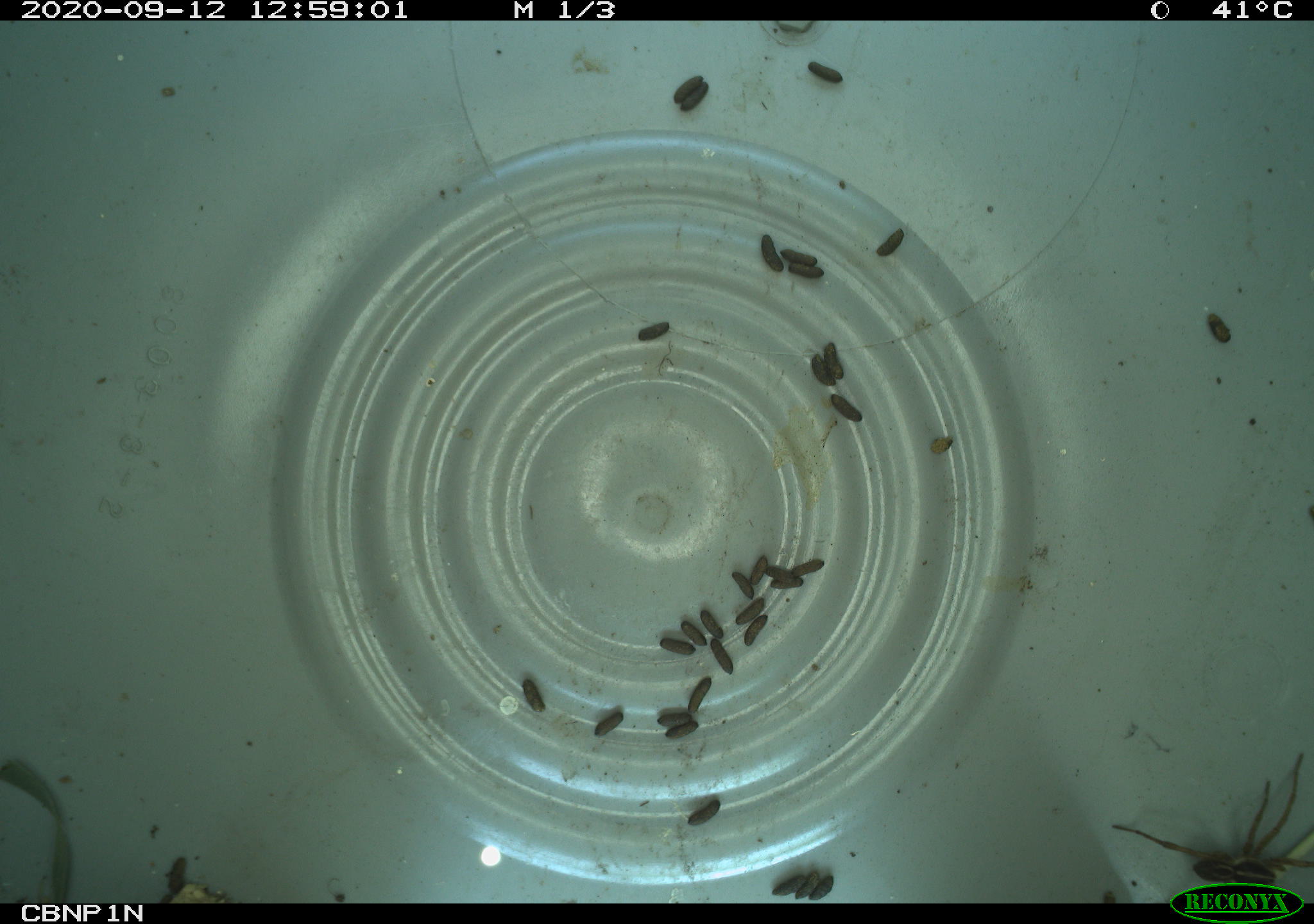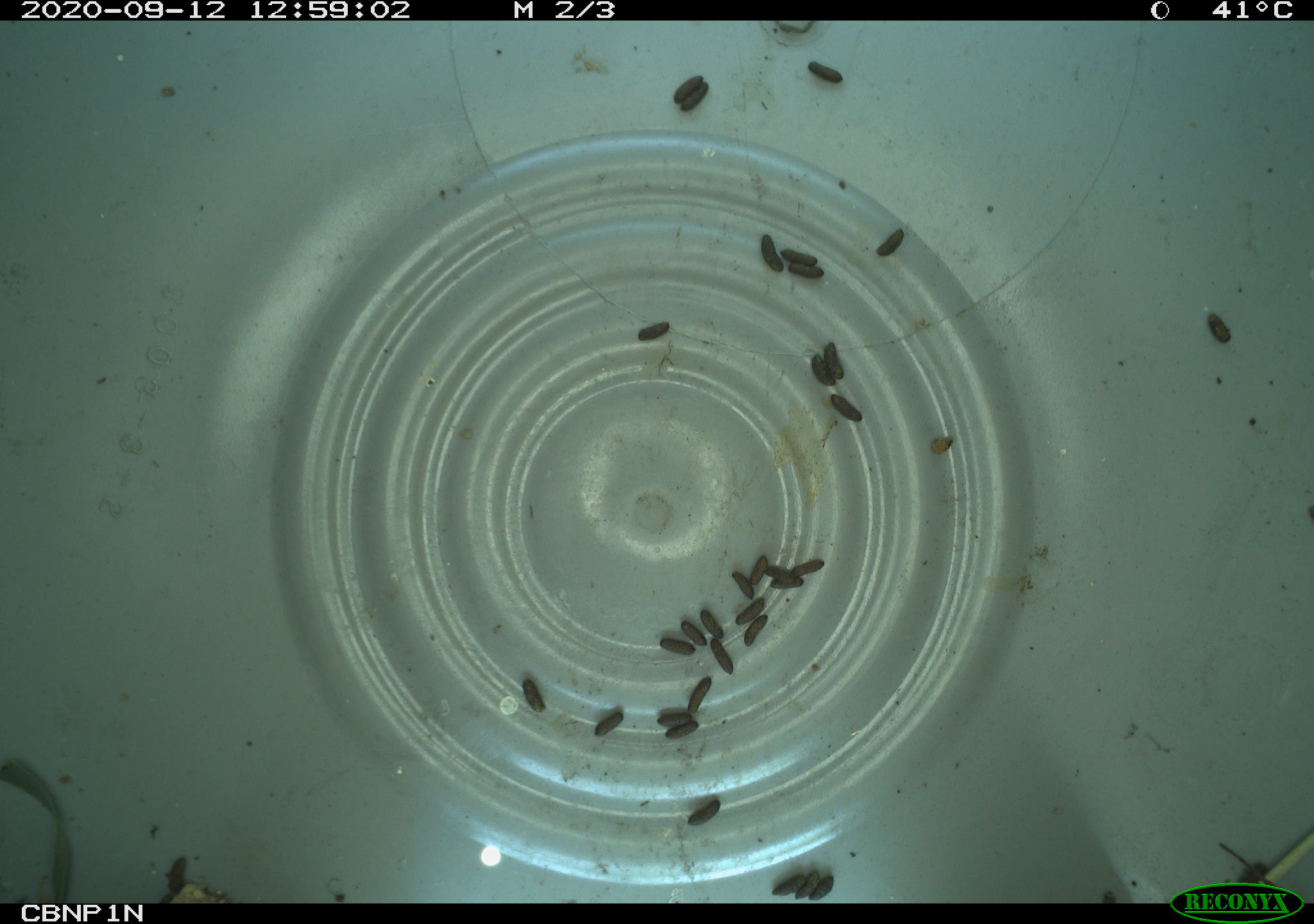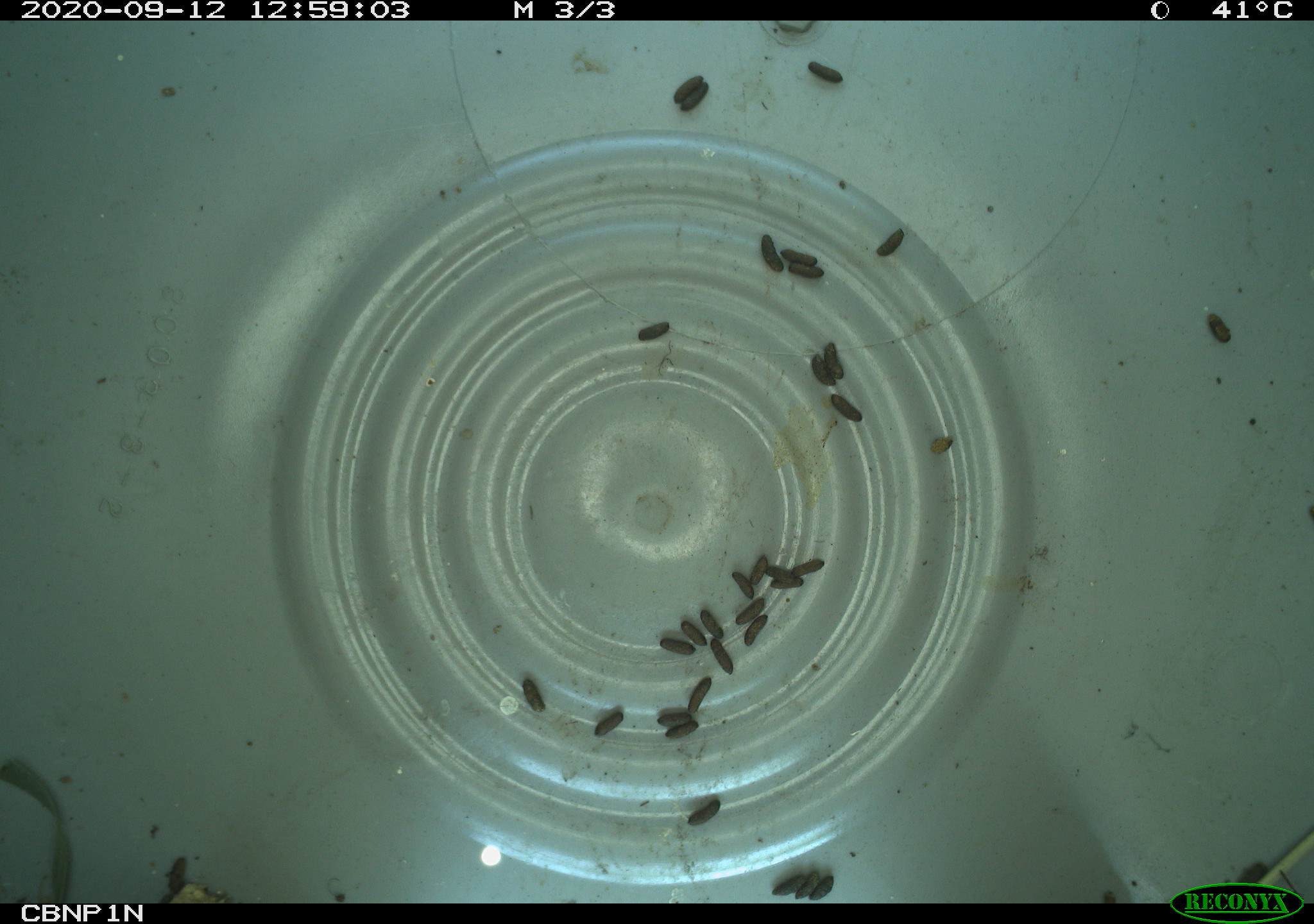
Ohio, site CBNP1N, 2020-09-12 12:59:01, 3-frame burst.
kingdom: Animalia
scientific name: Animalia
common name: animal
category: invertebrate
Invertebrate (animal) (Animalia).